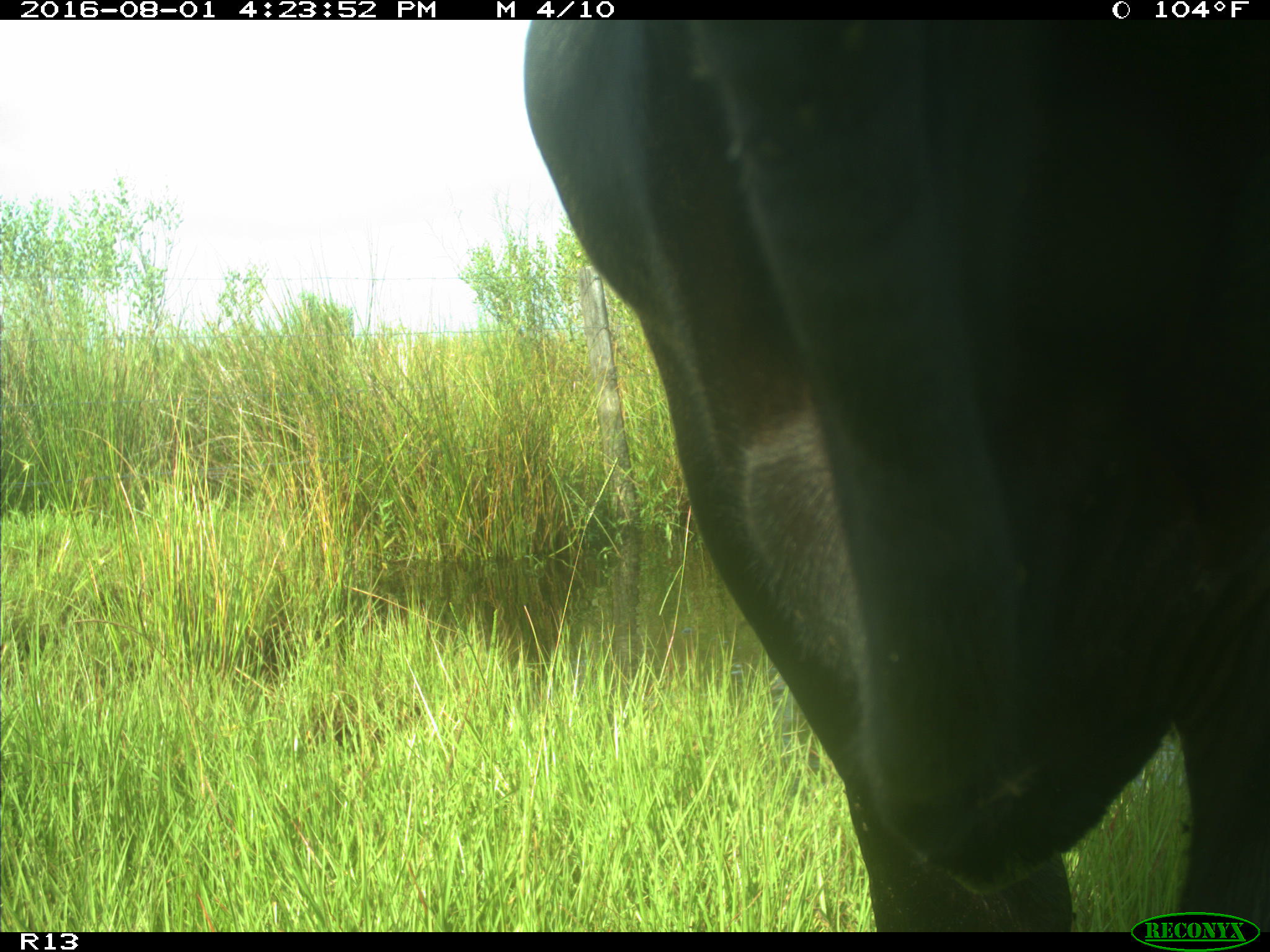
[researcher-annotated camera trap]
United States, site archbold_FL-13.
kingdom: Animalia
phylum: Chordata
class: Mammalia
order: Artiodactyla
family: Bovidae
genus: Bos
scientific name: Bos taurus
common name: domestic cow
Bos taurus (domestic cow).